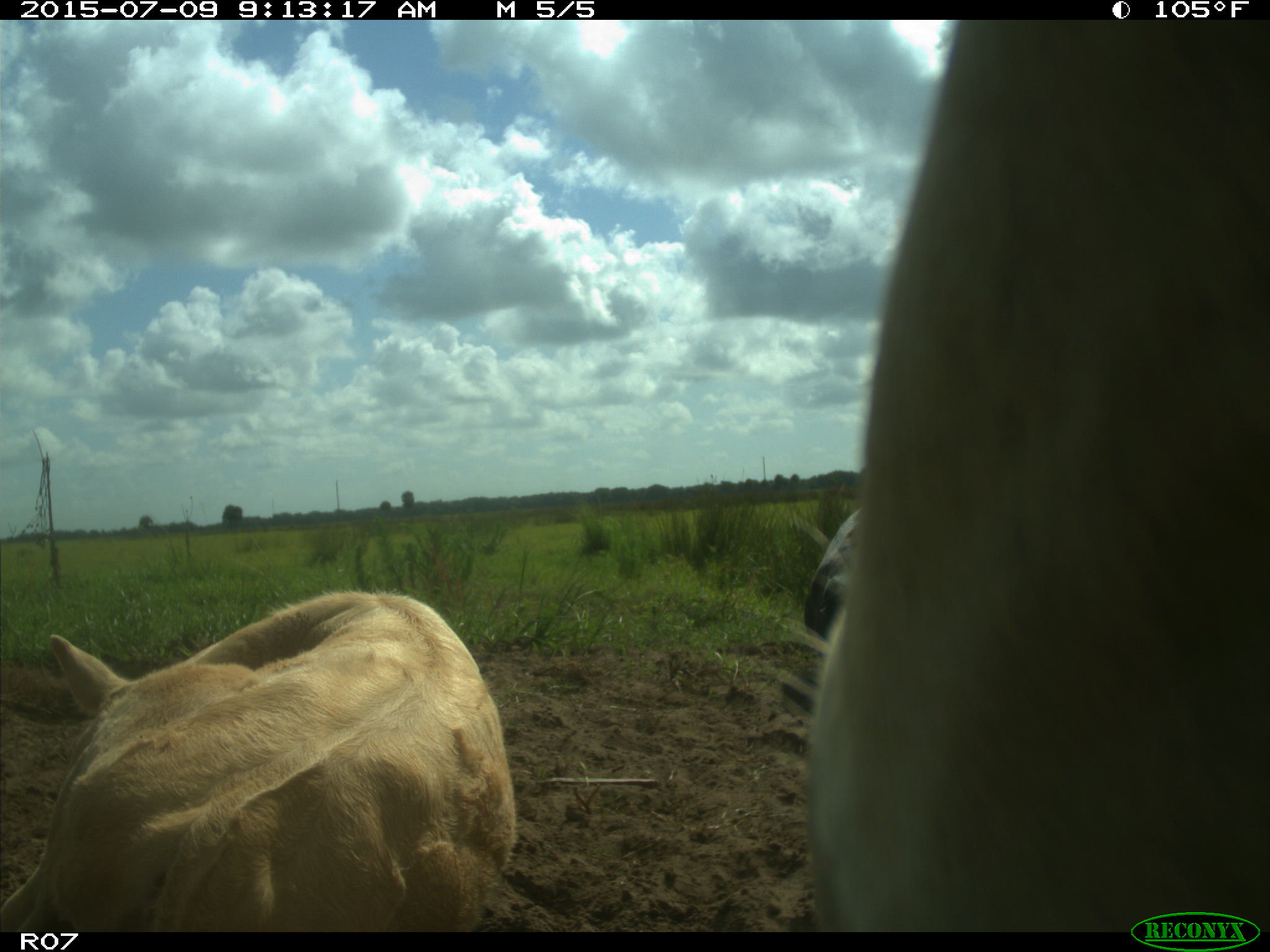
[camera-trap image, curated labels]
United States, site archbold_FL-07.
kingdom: Animalia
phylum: Chordata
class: Mammalia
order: Artiodactyla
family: Bovidae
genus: Bos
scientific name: Bos taurus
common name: domestic cow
Bos taurus (domestic cow).